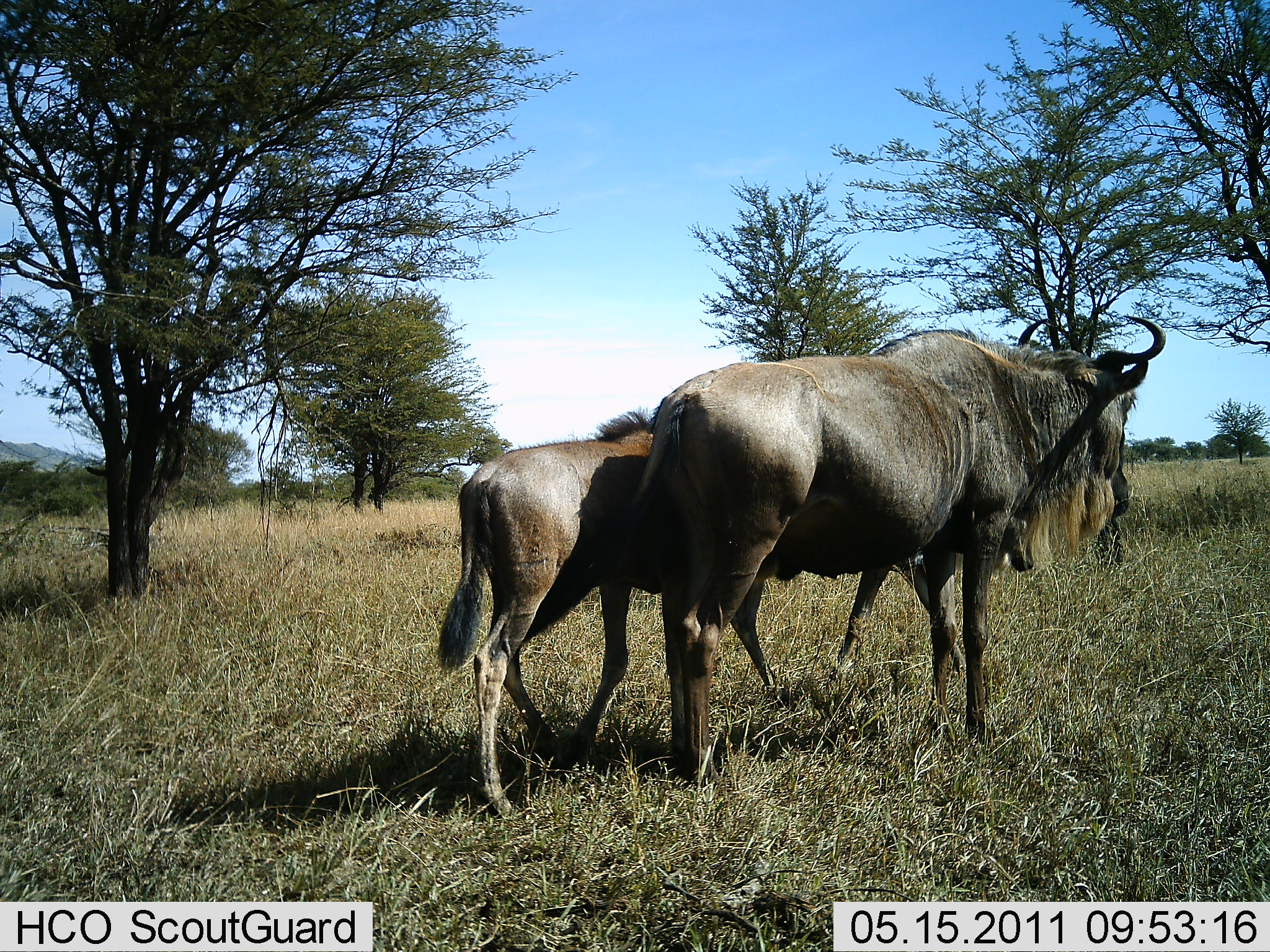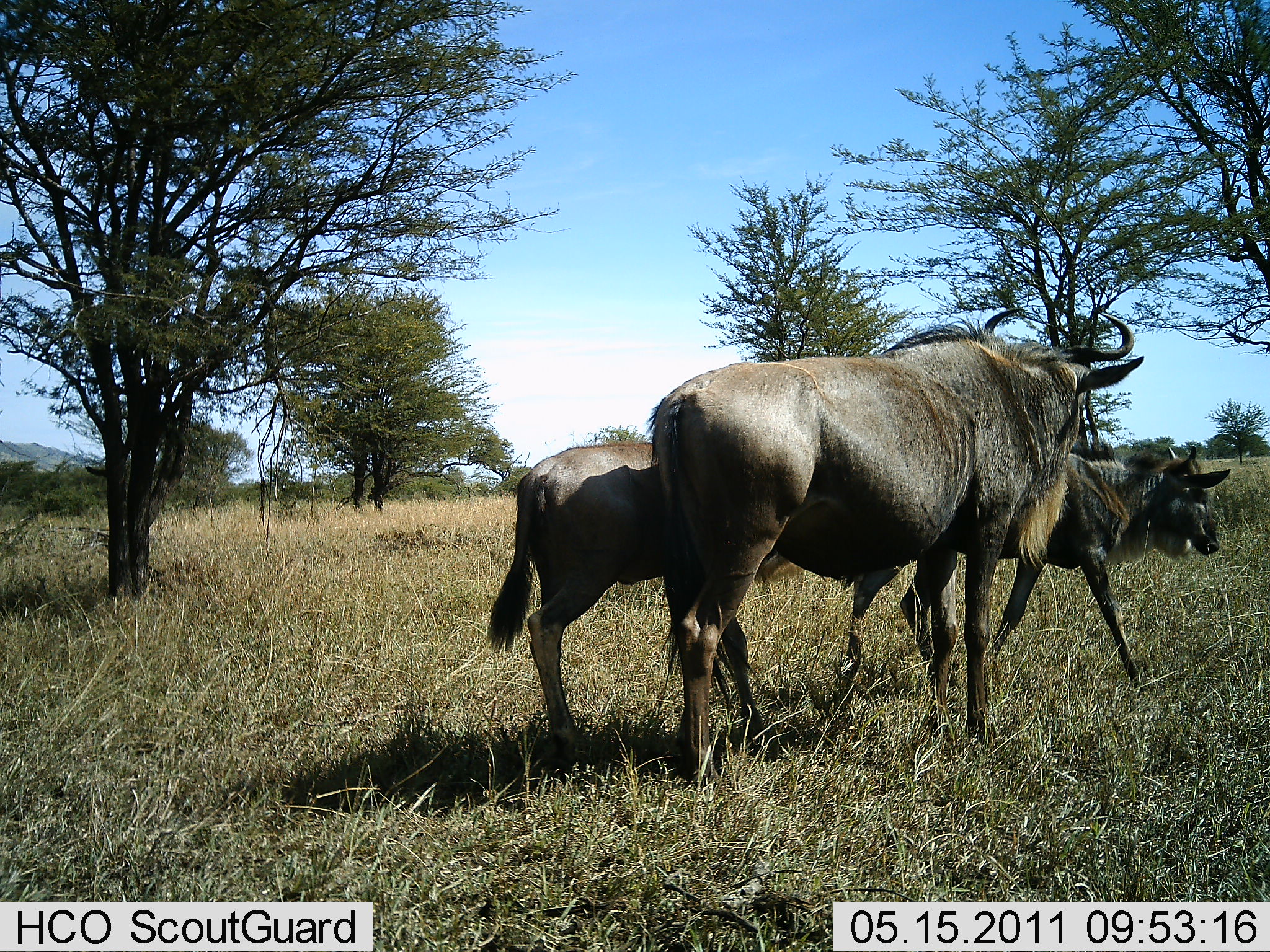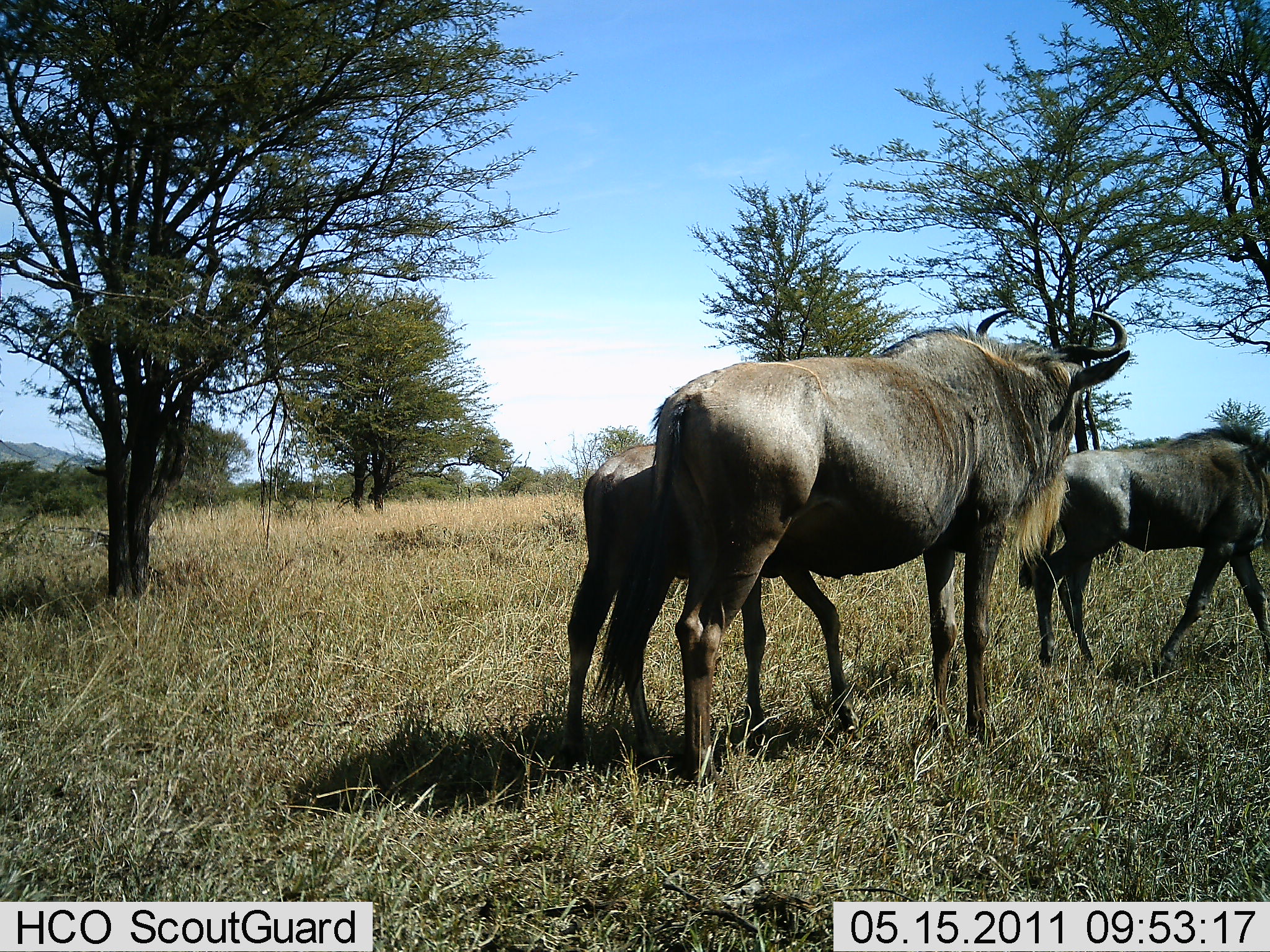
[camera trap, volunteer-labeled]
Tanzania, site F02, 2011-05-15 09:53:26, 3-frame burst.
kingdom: Animalia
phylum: Chordata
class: Mammalia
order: Artiodactyla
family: Bovidae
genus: Connochaetes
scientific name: Connochaetes taurinus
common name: blue wildebeest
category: wildebeest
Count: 3.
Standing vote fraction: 43%.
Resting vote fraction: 0%.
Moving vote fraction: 86%.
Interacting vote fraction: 0%.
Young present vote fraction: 79%.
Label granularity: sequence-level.